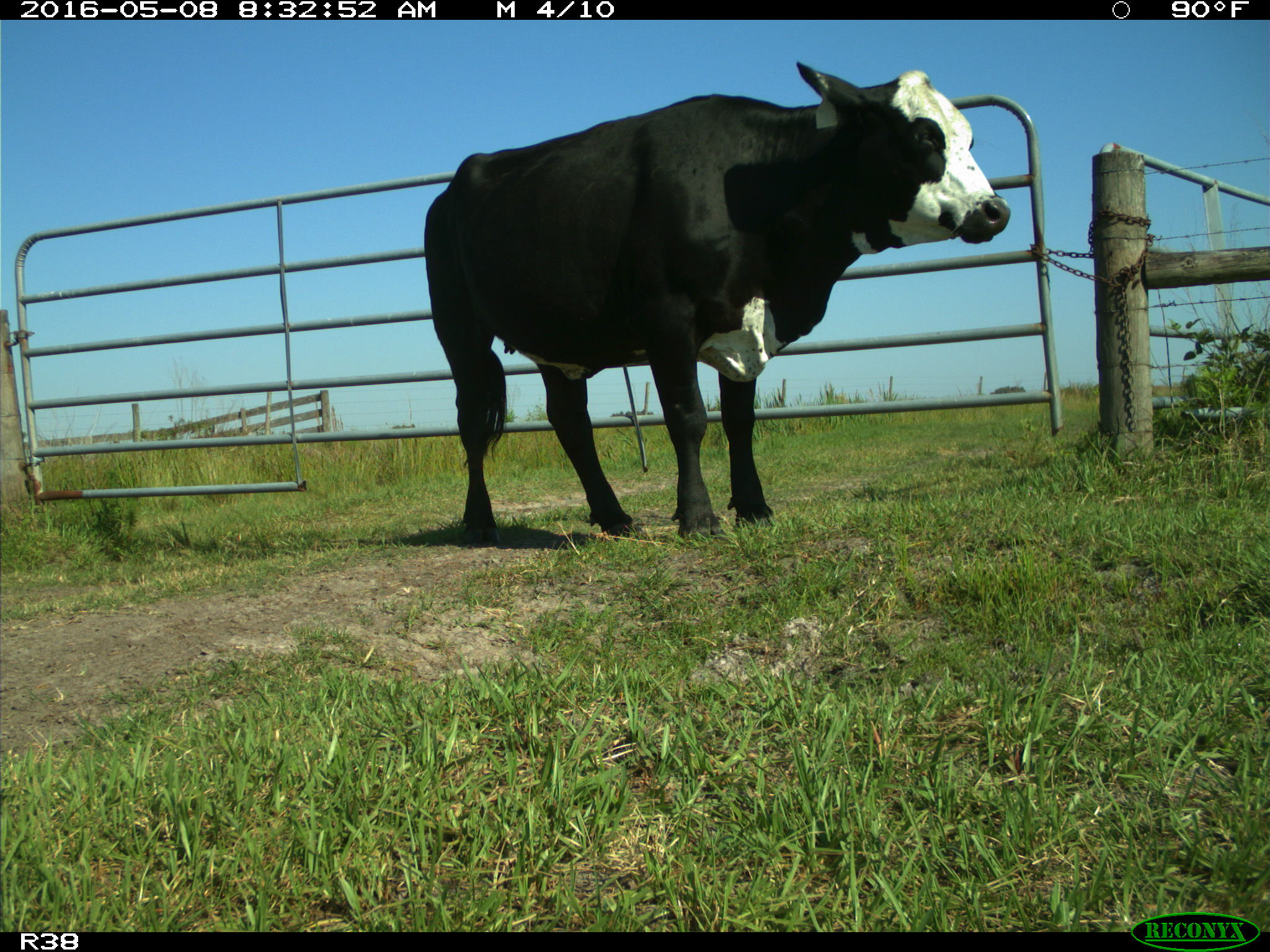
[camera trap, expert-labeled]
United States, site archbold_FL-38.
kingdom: Animalia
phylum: Chordata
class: Mammalia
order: Artiodactyla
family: Bovidae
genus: Bos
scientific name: Bos taurus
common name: domestic cow